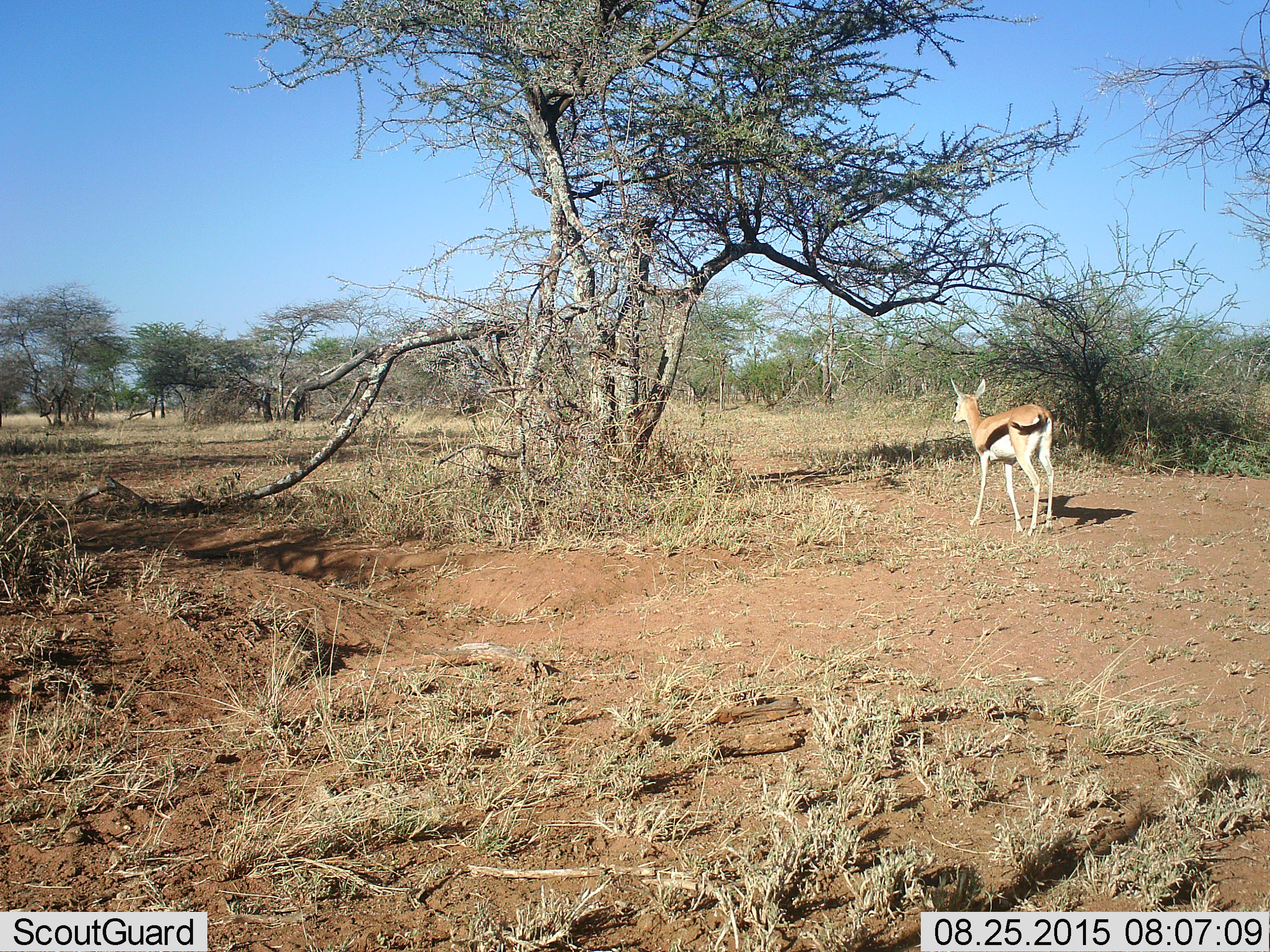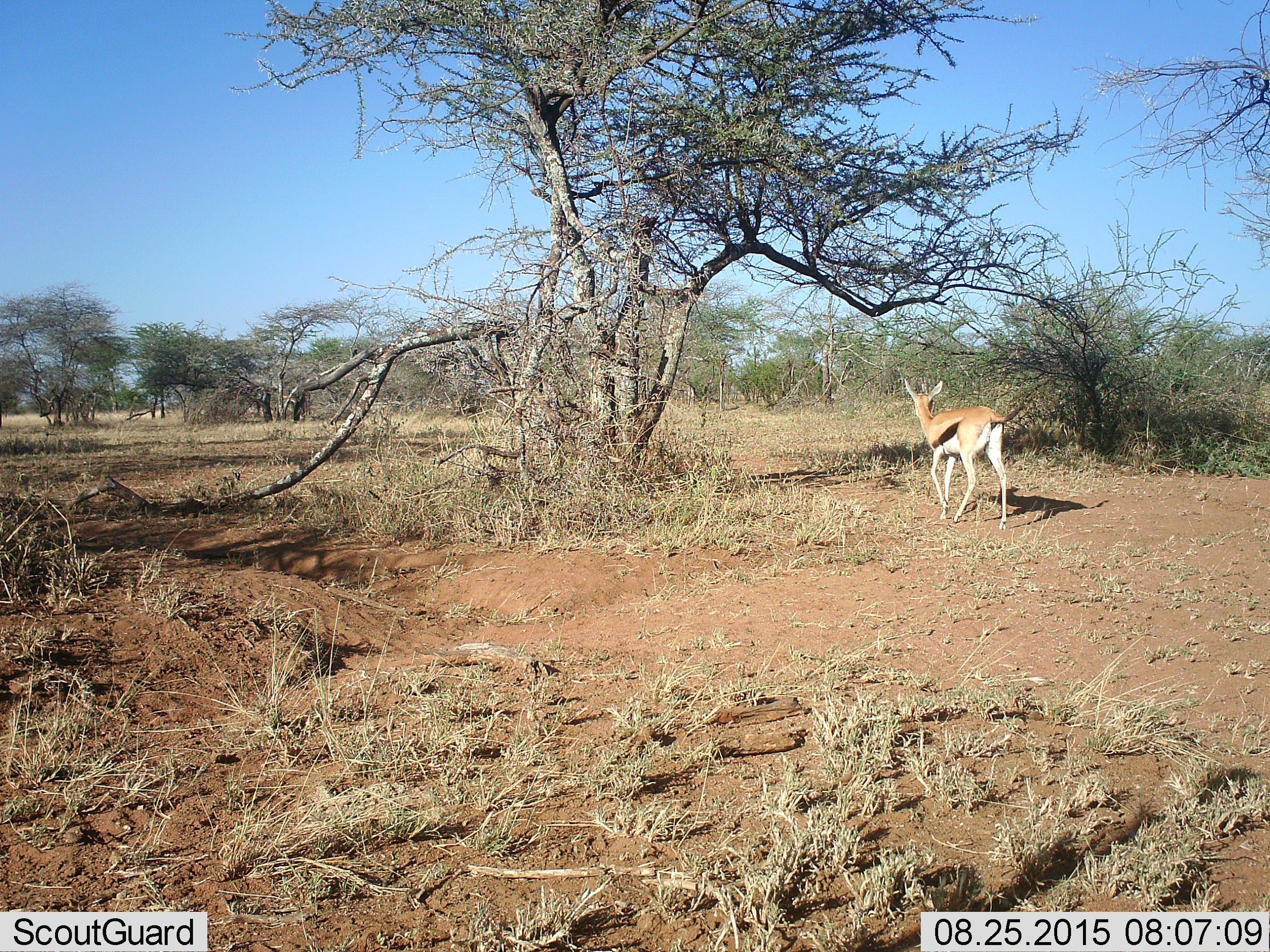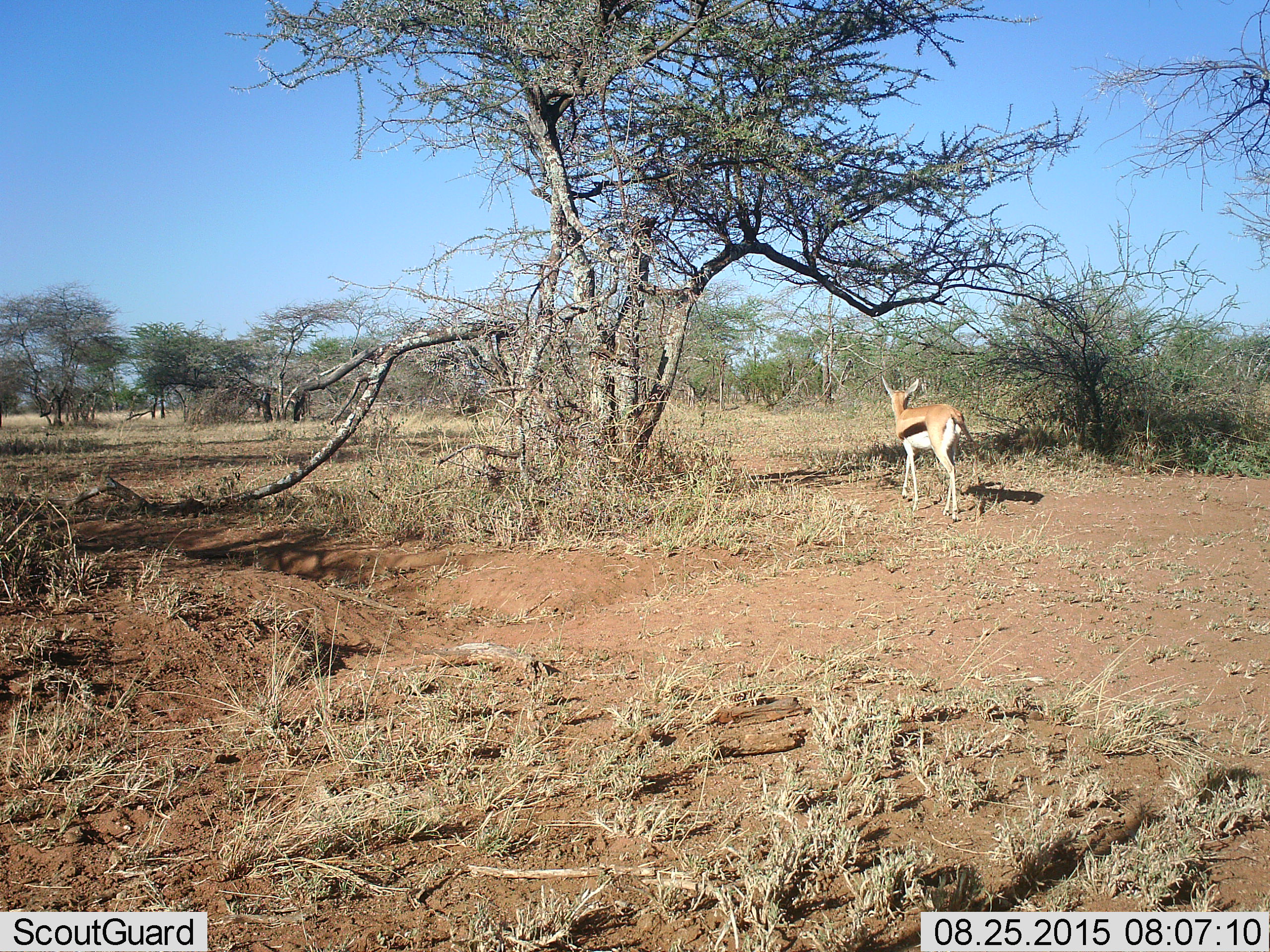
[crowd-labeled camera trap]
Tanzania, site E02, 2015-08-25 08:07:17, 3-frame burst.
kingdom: Animalia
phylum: Chordata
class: Mammalia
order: Artiodactyla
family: Bovidae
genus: Eudorcas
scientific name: Eudorcas thomsonii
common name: thomson's gazelle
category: gazellethomsons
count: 1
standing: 21%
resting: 0%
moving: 79%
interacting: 0%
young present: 16%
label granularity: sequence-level